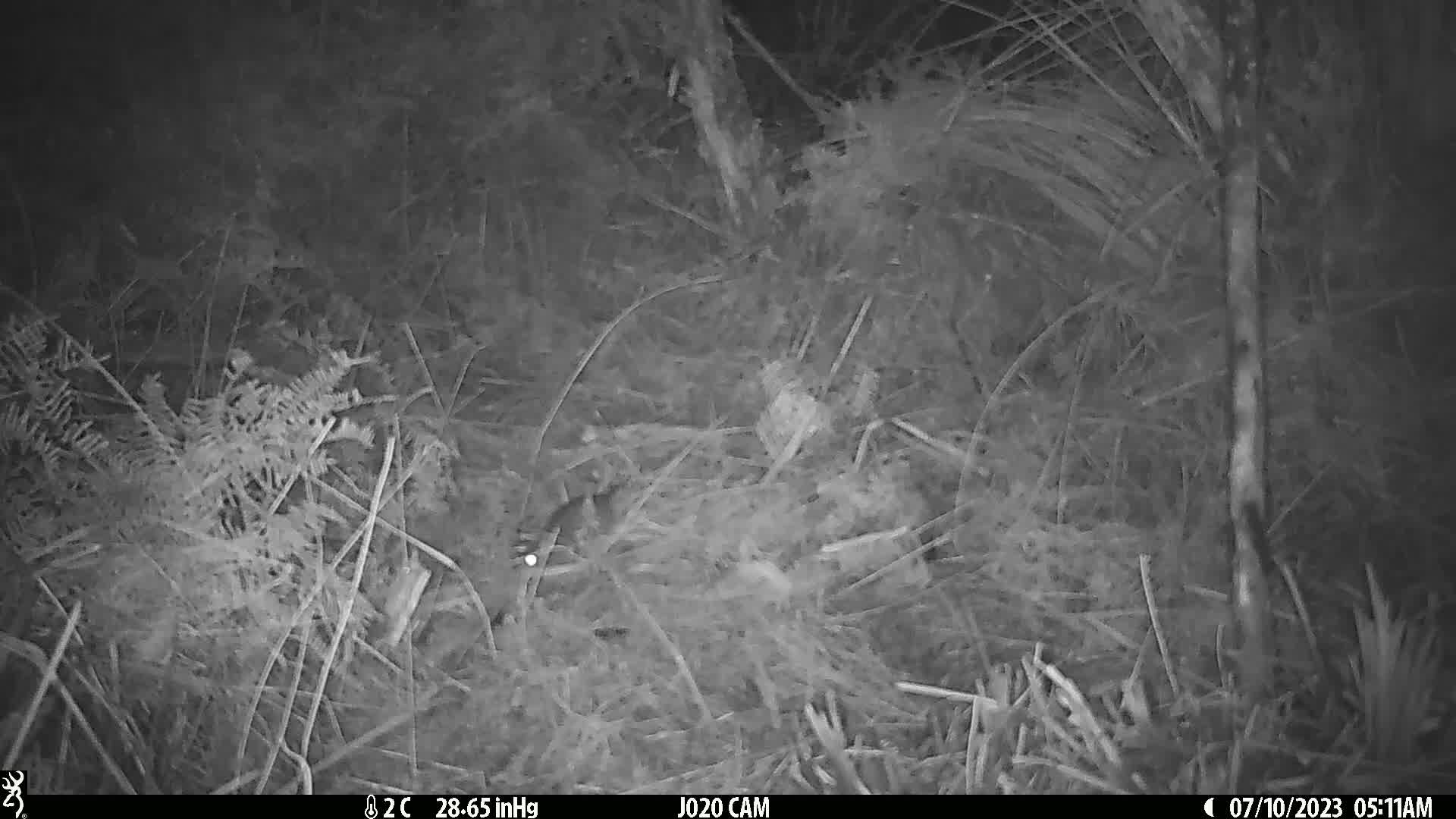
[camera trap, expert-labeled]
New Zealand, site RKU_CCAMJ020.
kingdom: Animalia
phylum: Chordata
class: Mammalia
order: Rodentia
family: Muridae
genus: Rattus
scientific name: Rattus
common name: rat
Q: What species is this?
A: Rat (Rattus).